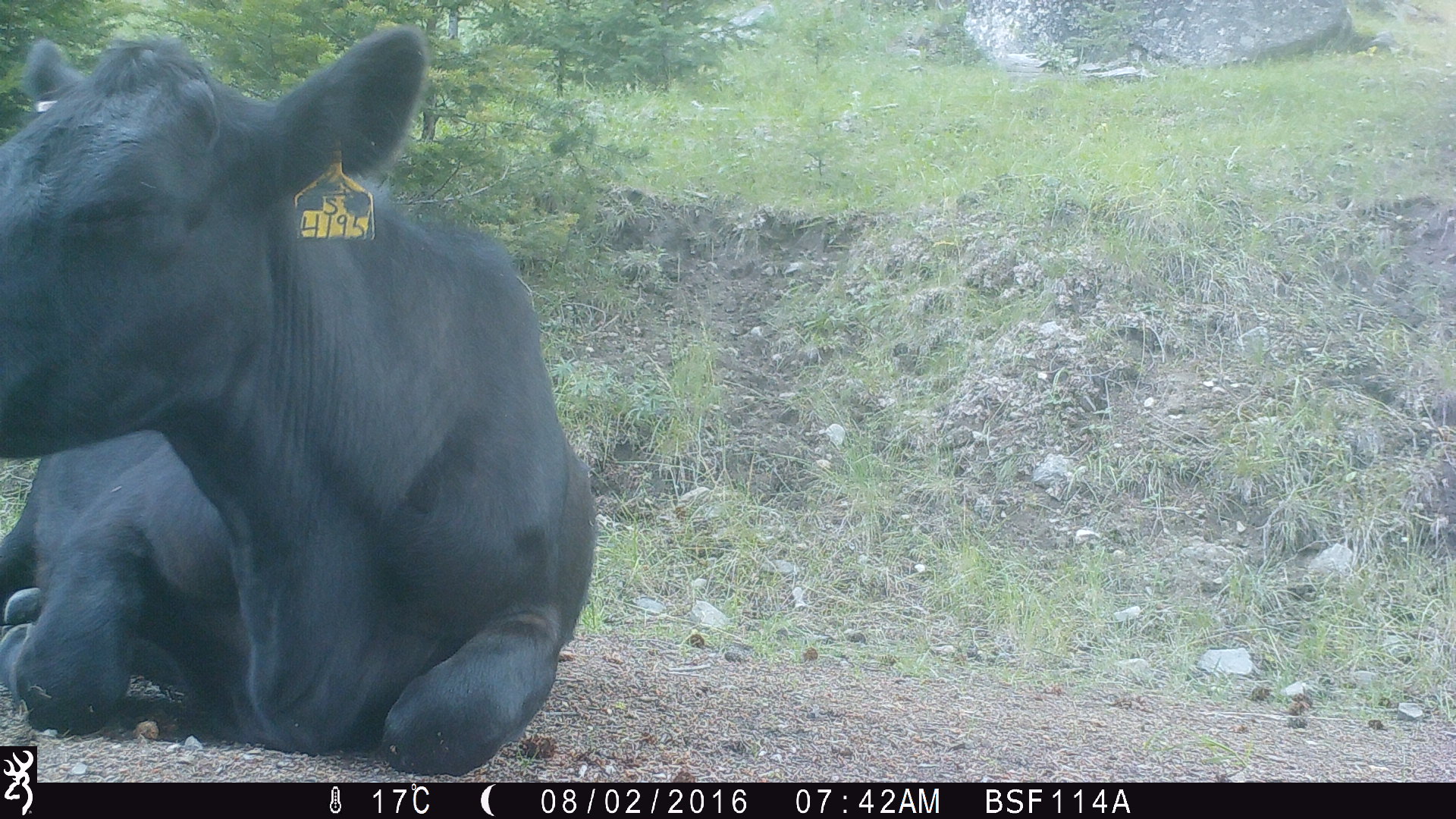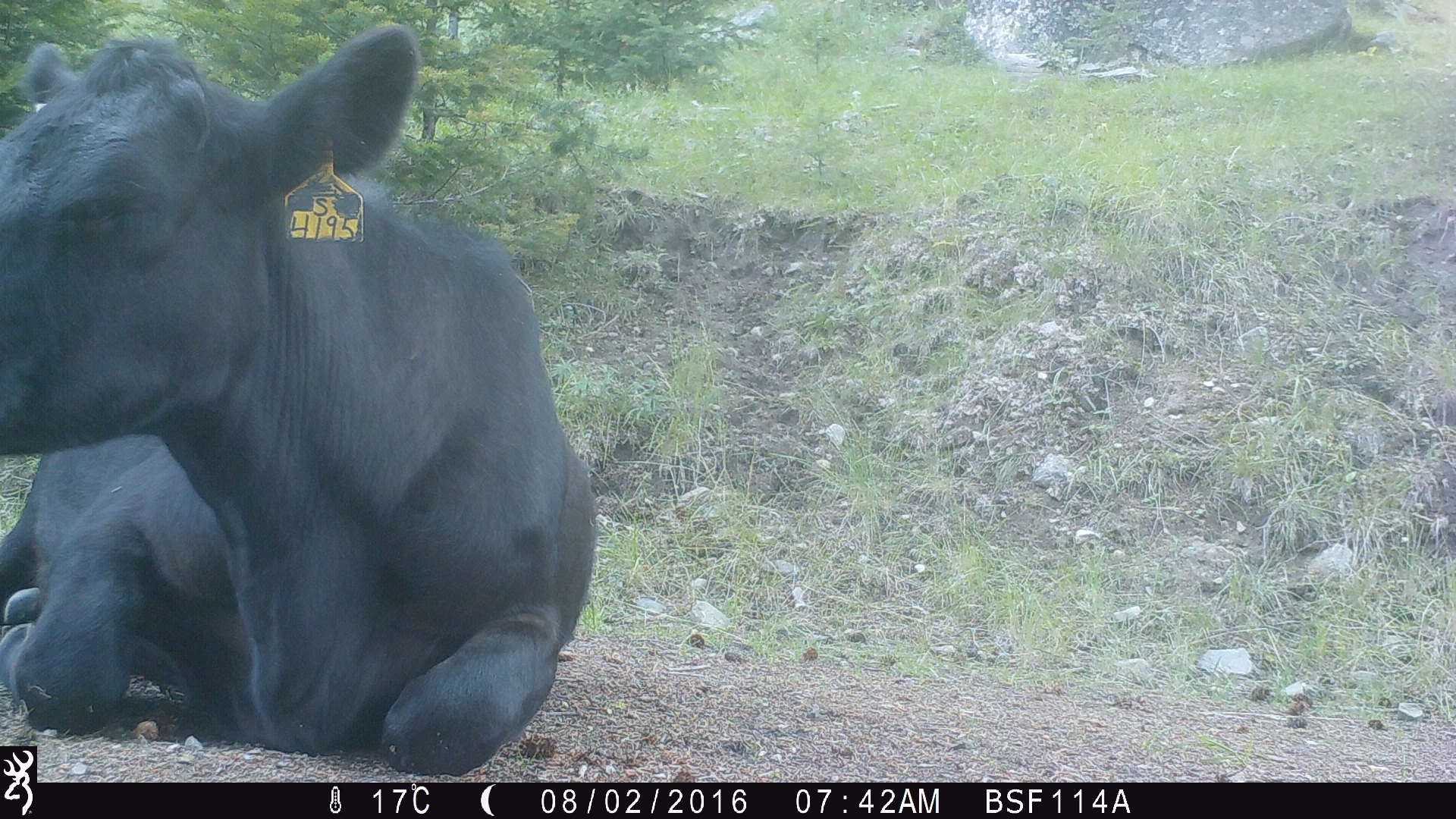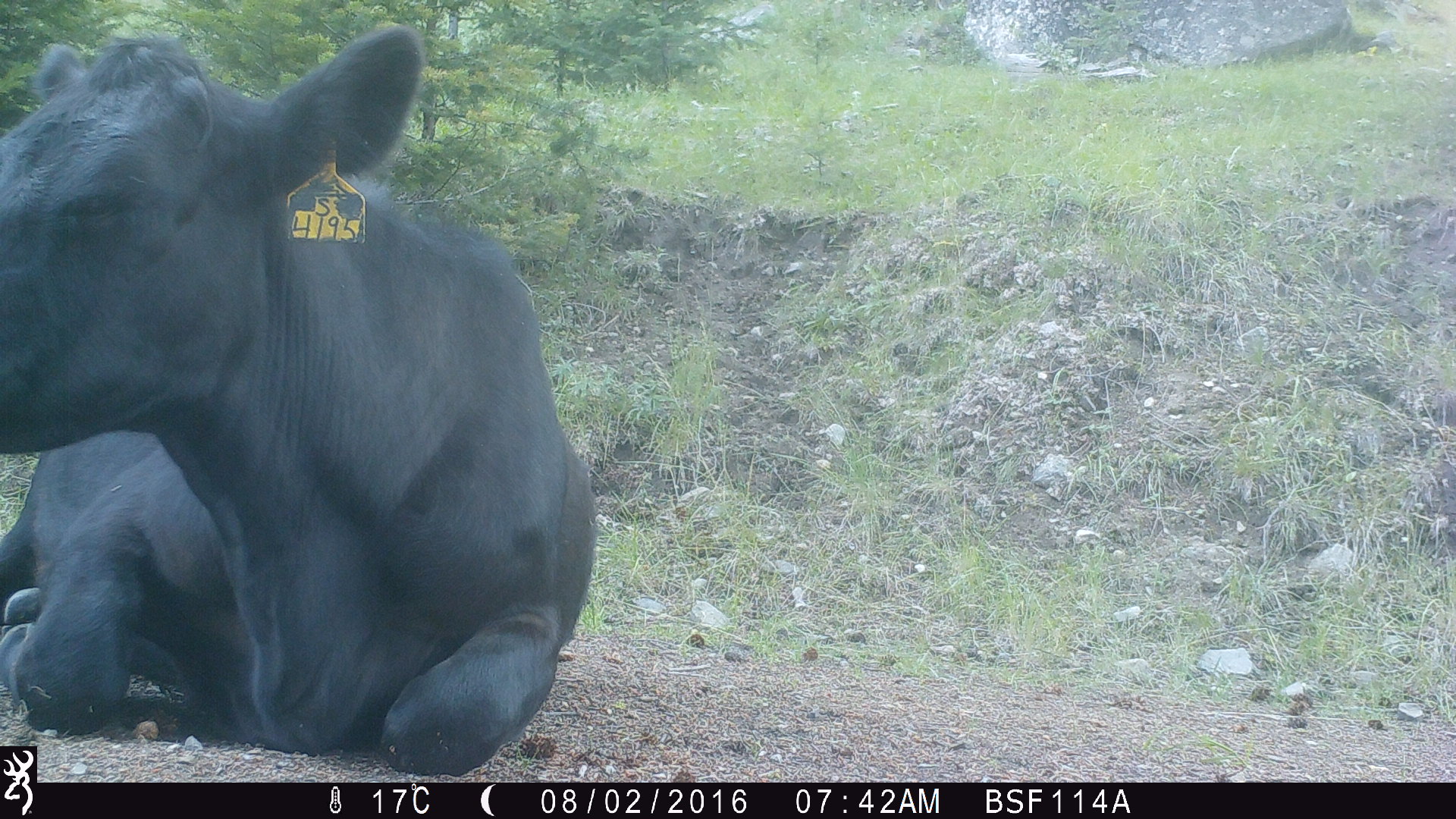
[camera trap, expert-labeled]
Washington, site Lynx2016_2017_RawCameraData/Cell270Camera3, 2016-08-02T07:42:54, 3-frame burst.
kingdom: Animalia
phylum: Chordata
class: Mammalia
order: Artiodactyla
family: Bovidae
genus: Bos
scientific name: Bos taurus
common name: domestic cattle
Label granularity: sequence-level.